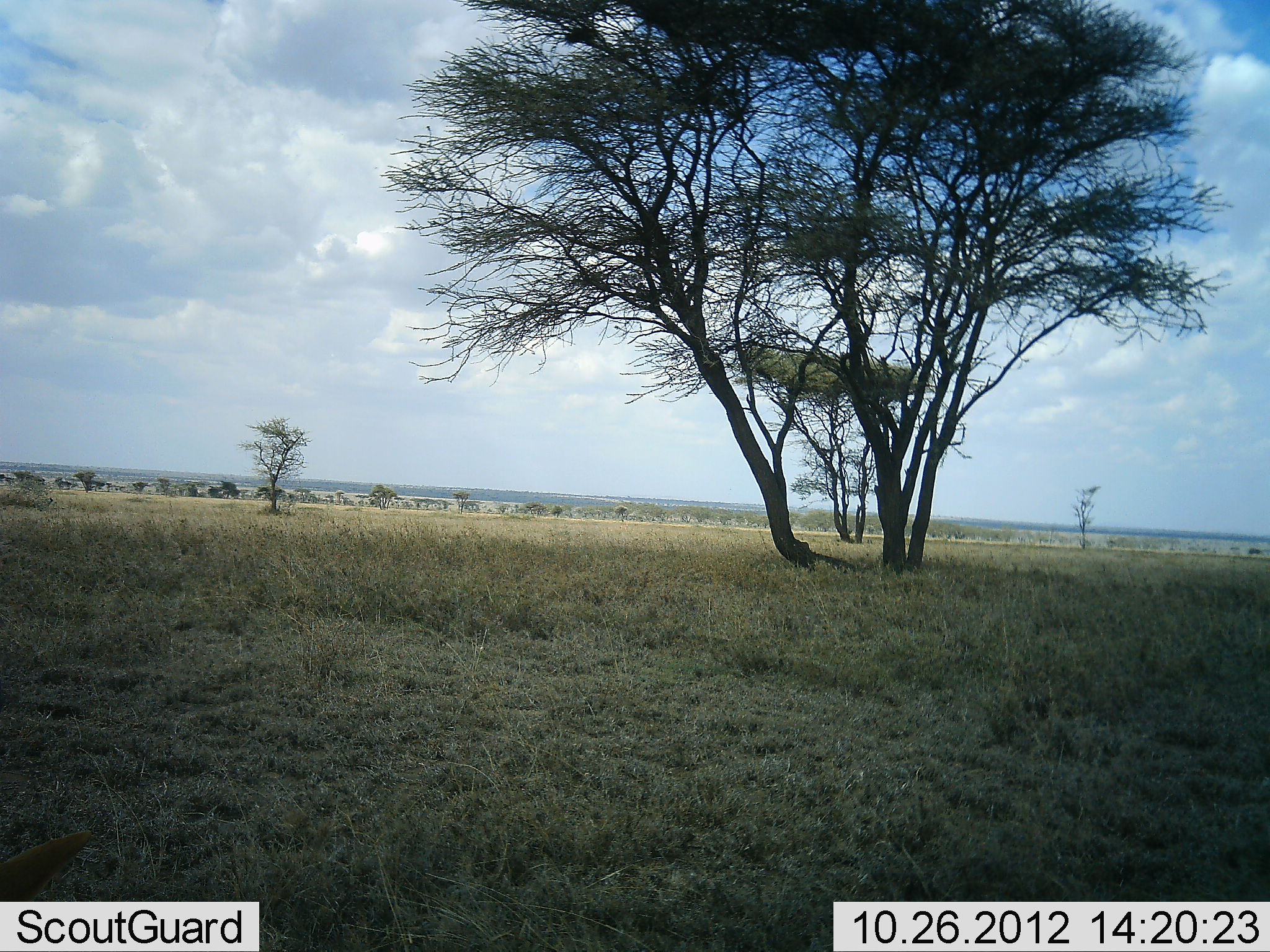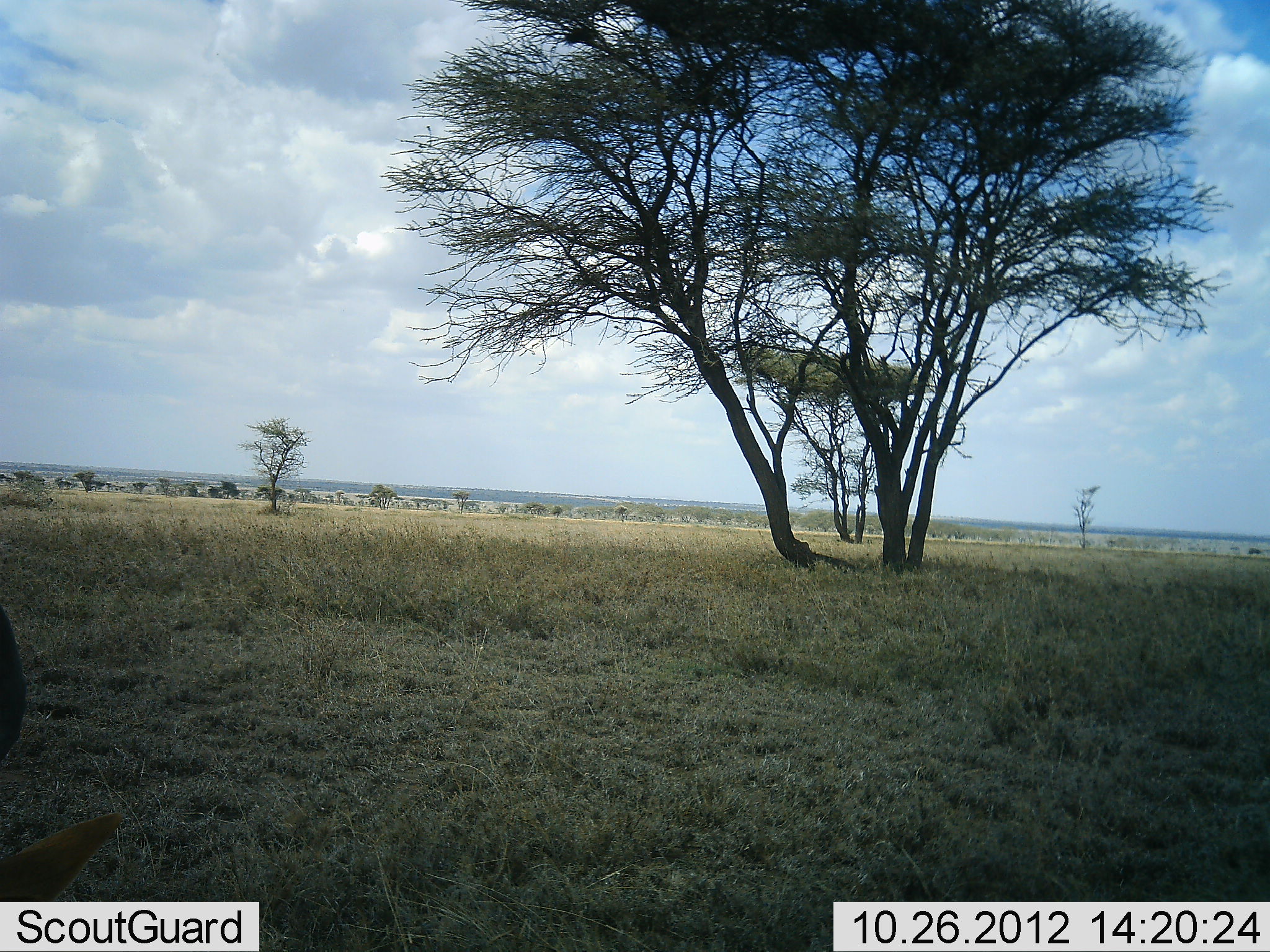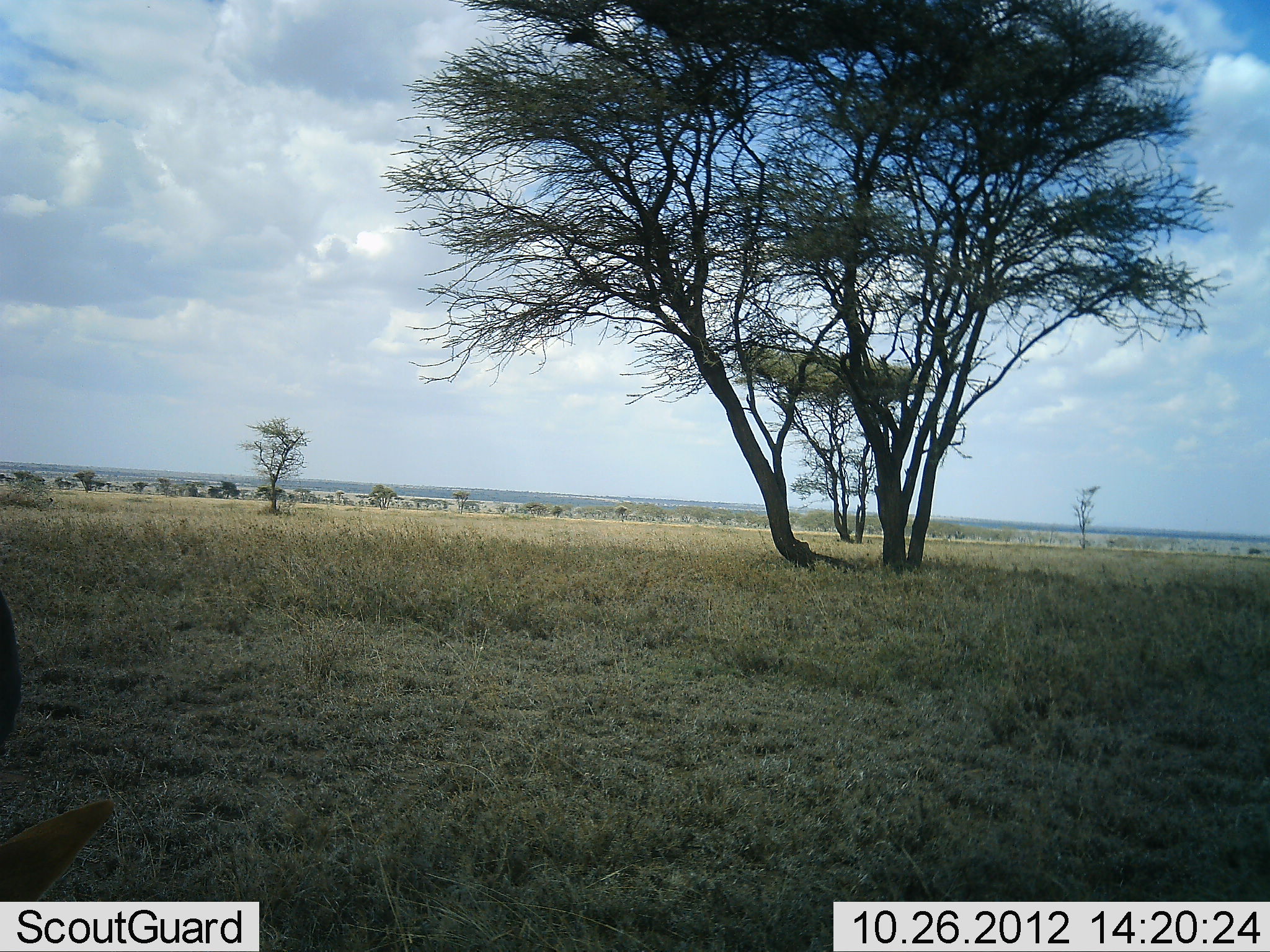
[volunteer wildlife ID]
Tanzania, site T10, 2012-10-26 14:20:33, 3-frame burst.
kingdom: Animalia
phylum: Chordata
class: Mammalia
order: Artiodactyla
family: Bovidae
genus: Eudorcas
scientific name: Eudorcas thomsonii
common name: thomson's gazelle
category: gazellethomsons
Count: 1.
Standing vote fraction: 50%.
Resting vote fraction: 0%.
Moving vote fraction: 0%.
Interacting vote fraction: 0%.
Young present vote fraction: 0%.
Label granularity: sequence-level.